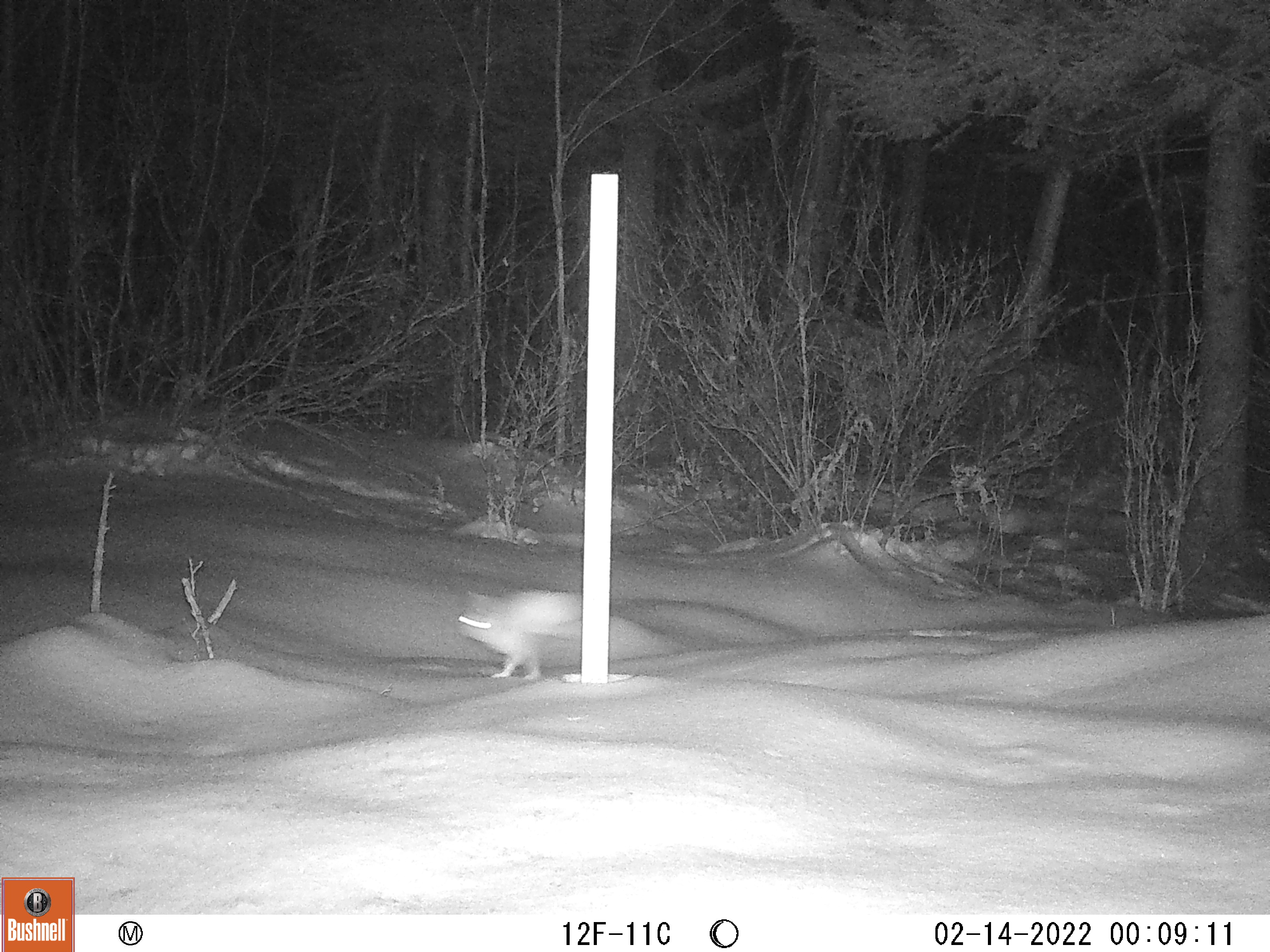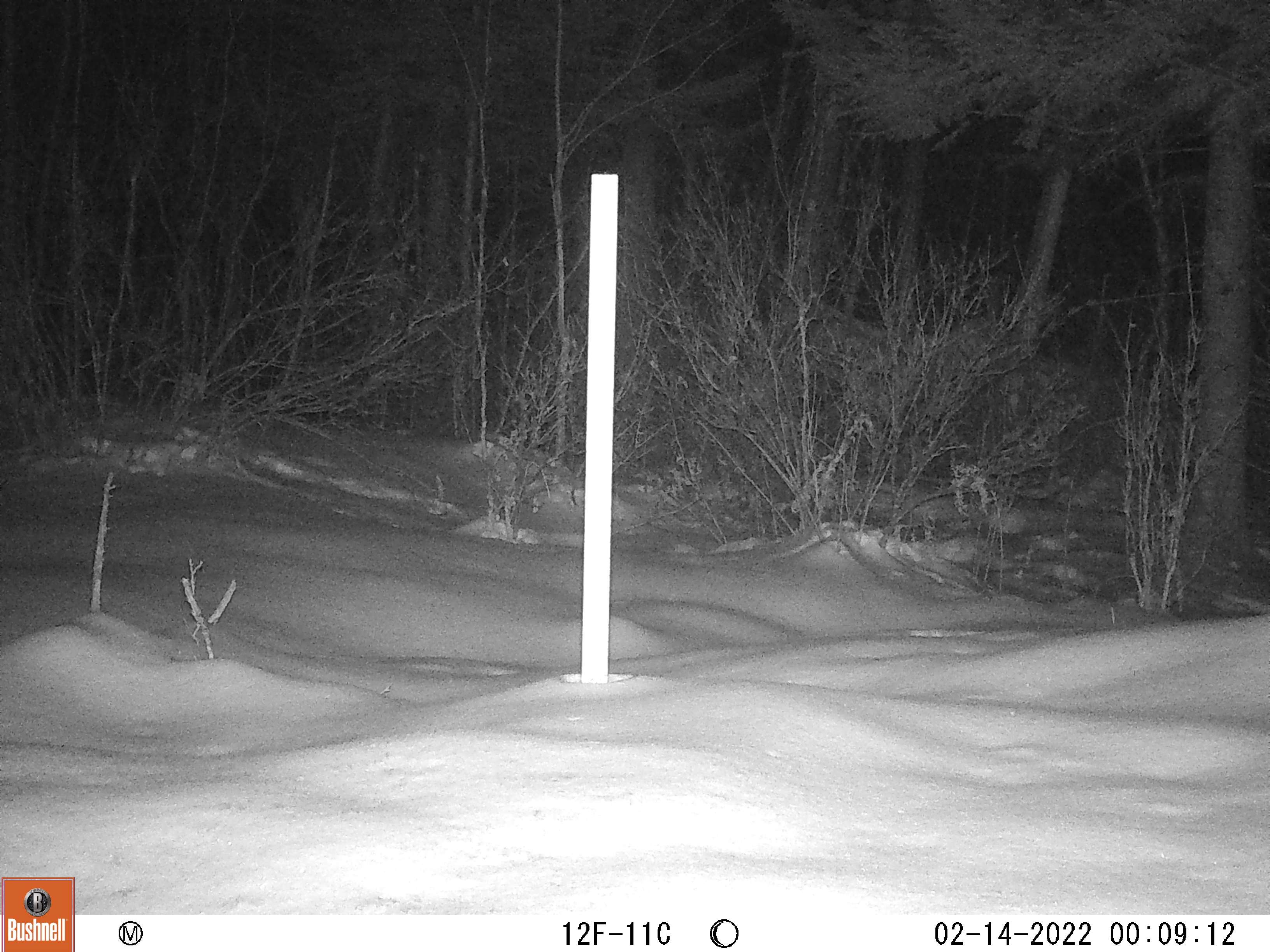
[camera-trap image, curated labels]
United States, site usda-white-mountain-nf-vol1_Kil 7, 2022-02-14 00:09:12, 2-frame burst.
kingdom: Animalia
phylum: Chordata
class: Mammalia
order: Lagomorpha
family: Leporidae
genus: Lepus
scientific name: Lepus americanus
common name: snowshoe hare